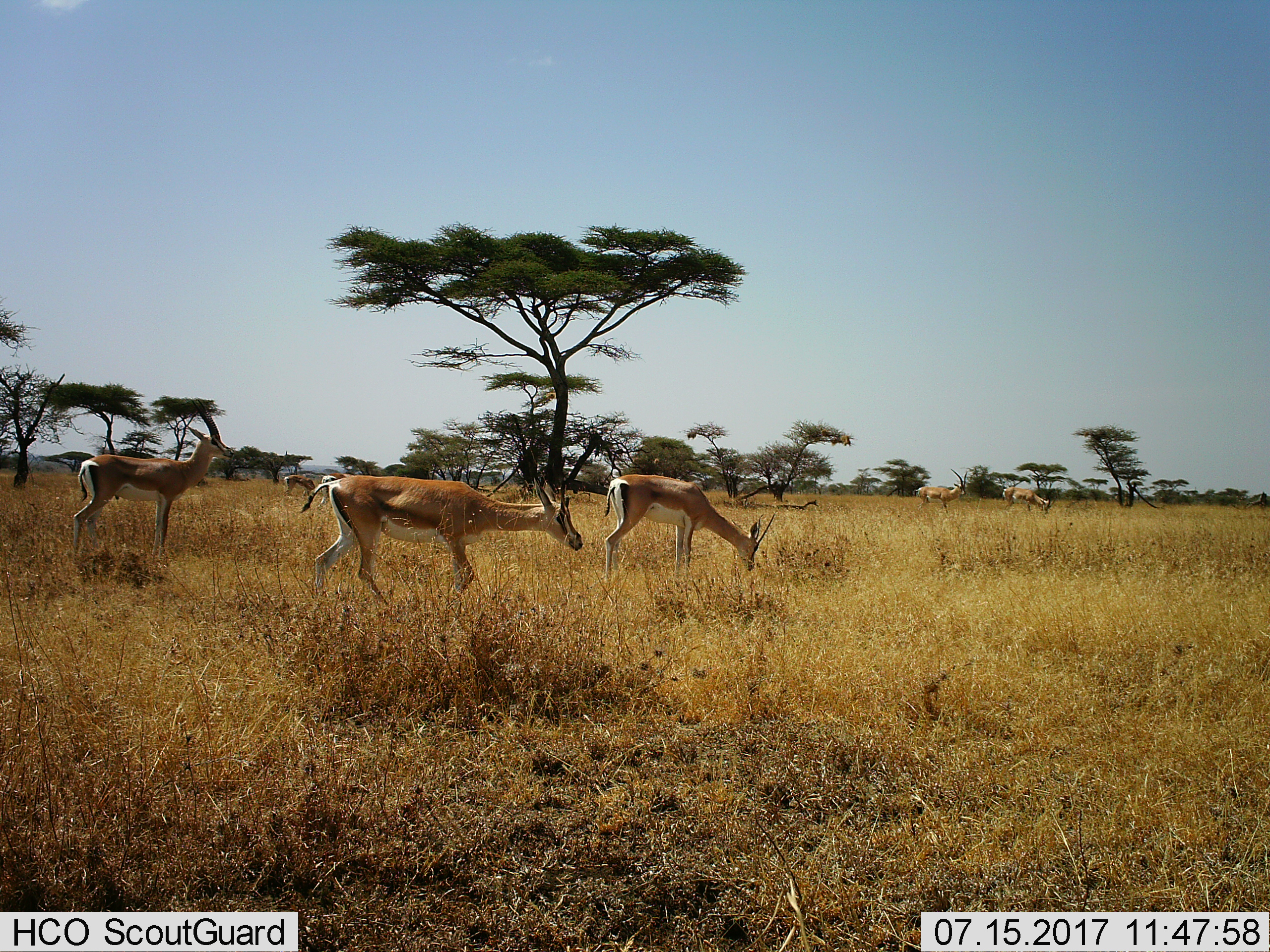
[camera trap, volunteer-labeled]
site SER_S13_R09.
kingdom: Animalia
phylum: Chordata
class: Mammalia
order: Artiodactyla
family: Bovidae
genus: Nanger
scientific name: Nanger granti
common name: grant's gazelle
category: gazellegrants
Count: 7.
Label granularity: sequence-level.